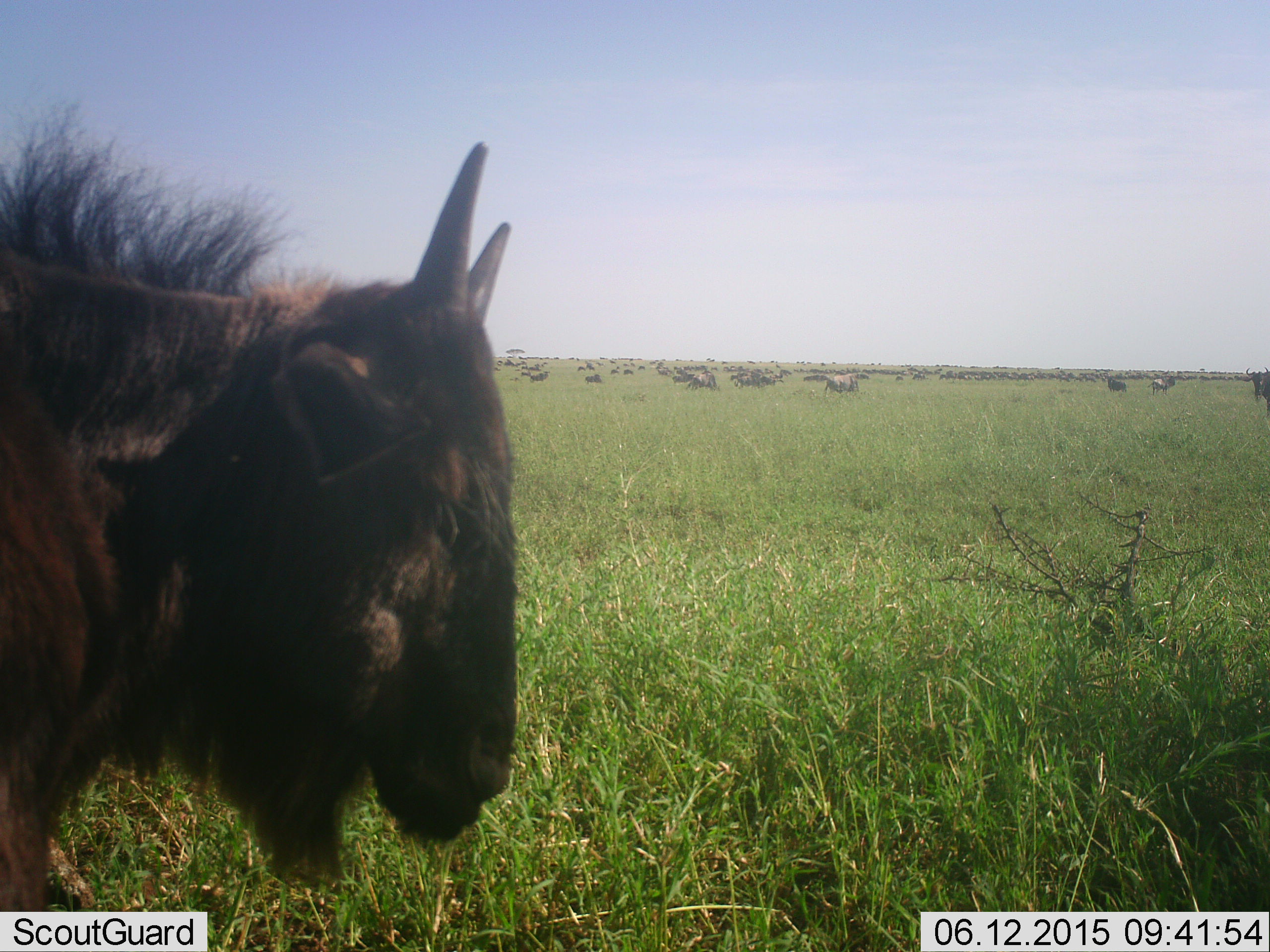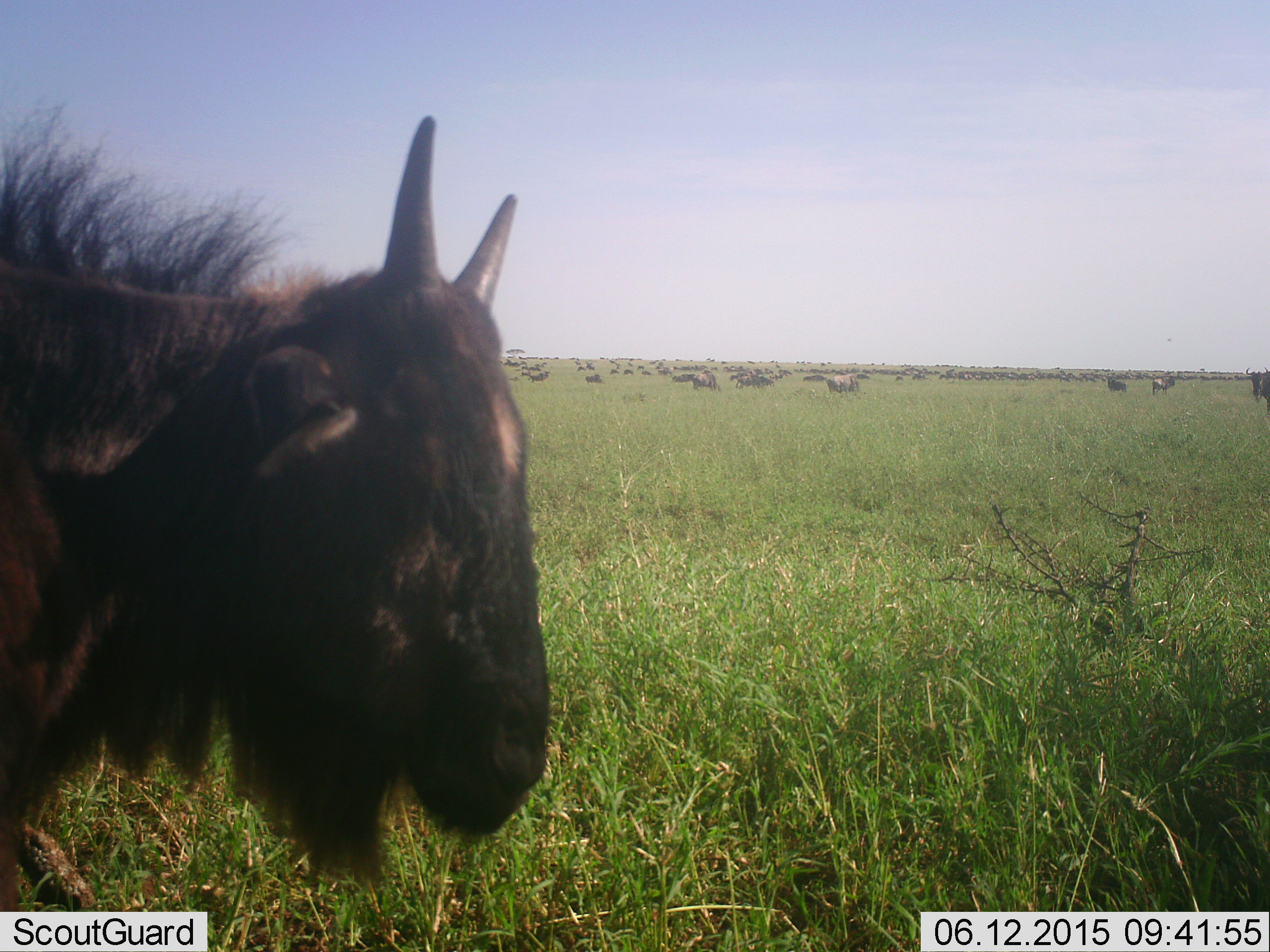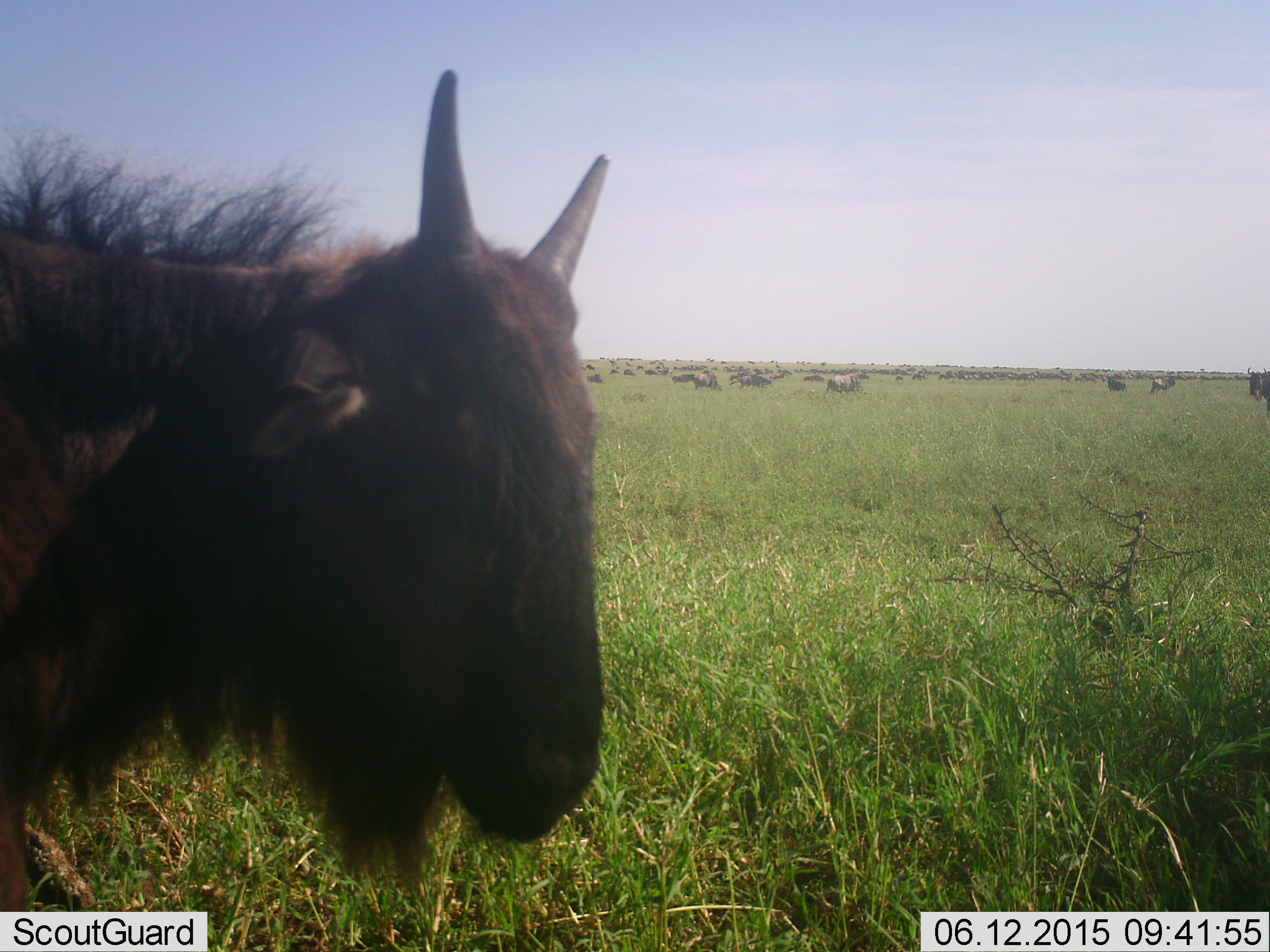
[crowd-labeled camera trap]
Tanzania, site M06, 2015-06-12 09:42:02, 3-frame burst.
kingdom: Animalia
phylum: Chordata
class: Mammalia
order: Artiodactyla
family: Bovidae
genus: Connochaetes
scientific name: Connochaetes taurinus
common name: blue wildebeest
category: wildebeest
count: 9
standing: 90%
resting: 10%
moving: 40%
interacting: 10%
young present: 20%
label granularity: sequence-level